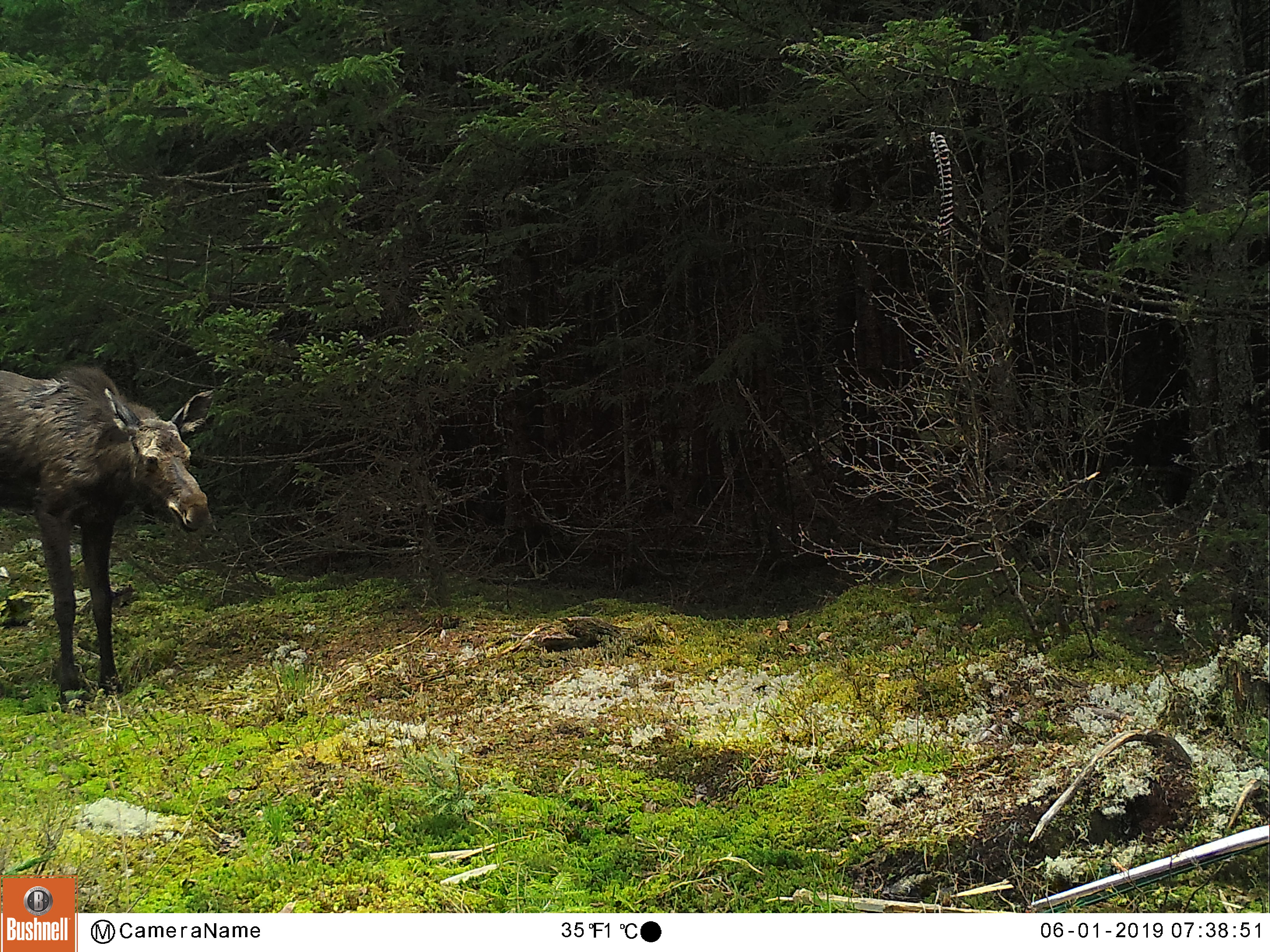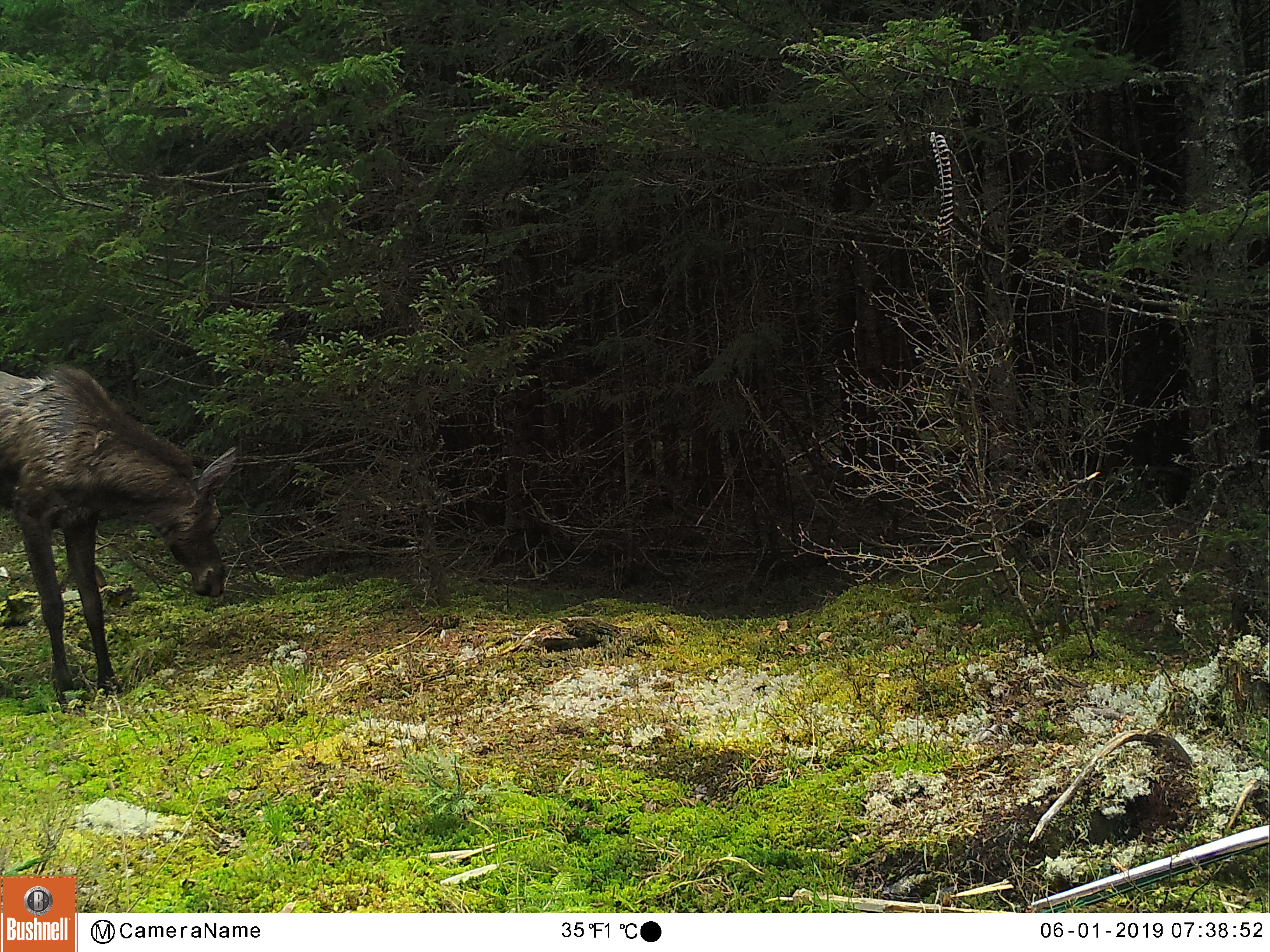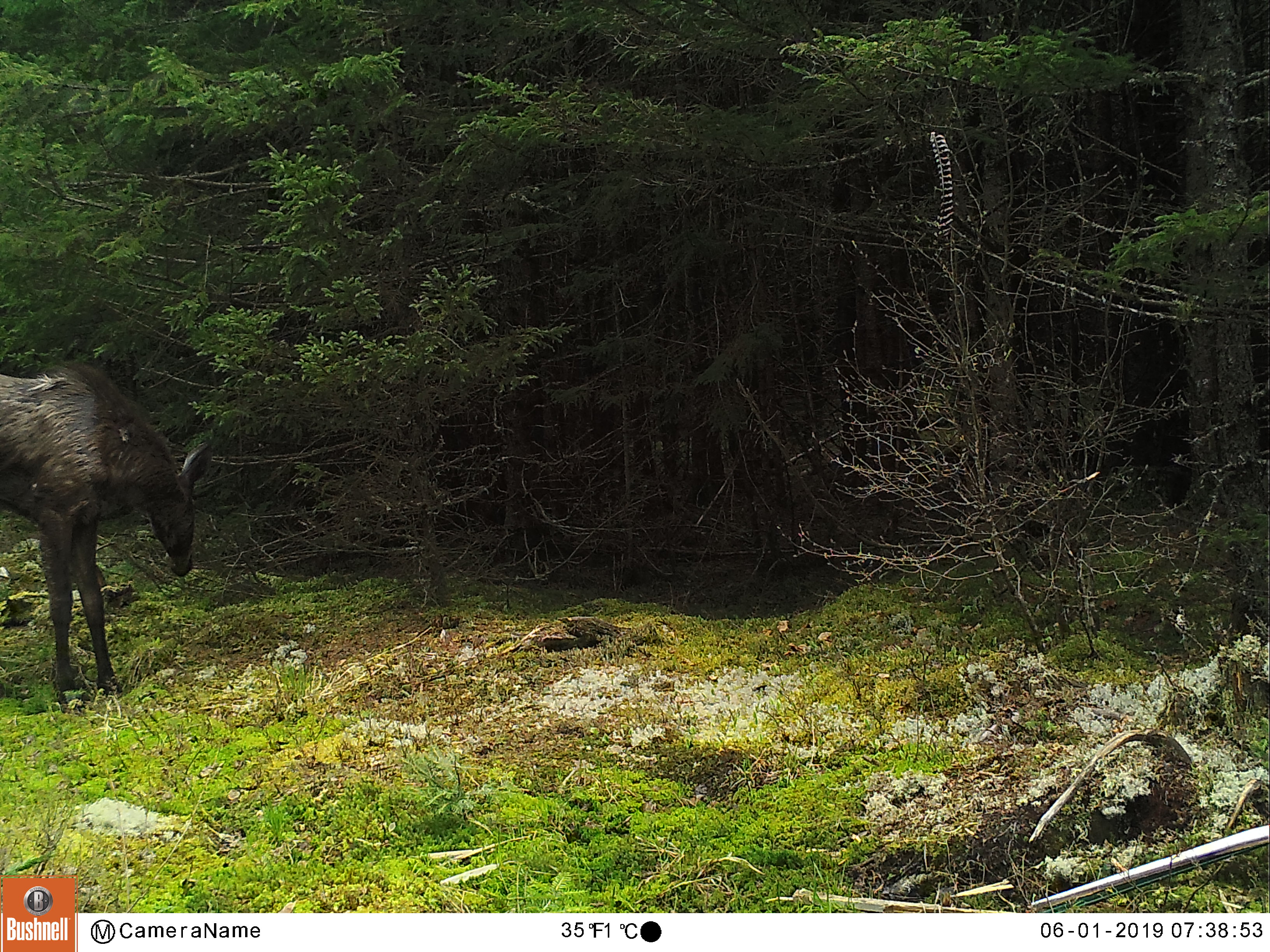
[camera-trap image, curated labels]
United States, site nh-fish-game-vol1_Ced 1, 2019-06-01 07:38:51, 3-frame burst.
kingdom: Animalia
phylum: Chordata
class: Mammalia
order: Artiodactyla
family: Cervidae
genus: Alces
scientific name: Alces alces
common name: moose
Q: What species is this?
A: Moose (Alces alces).